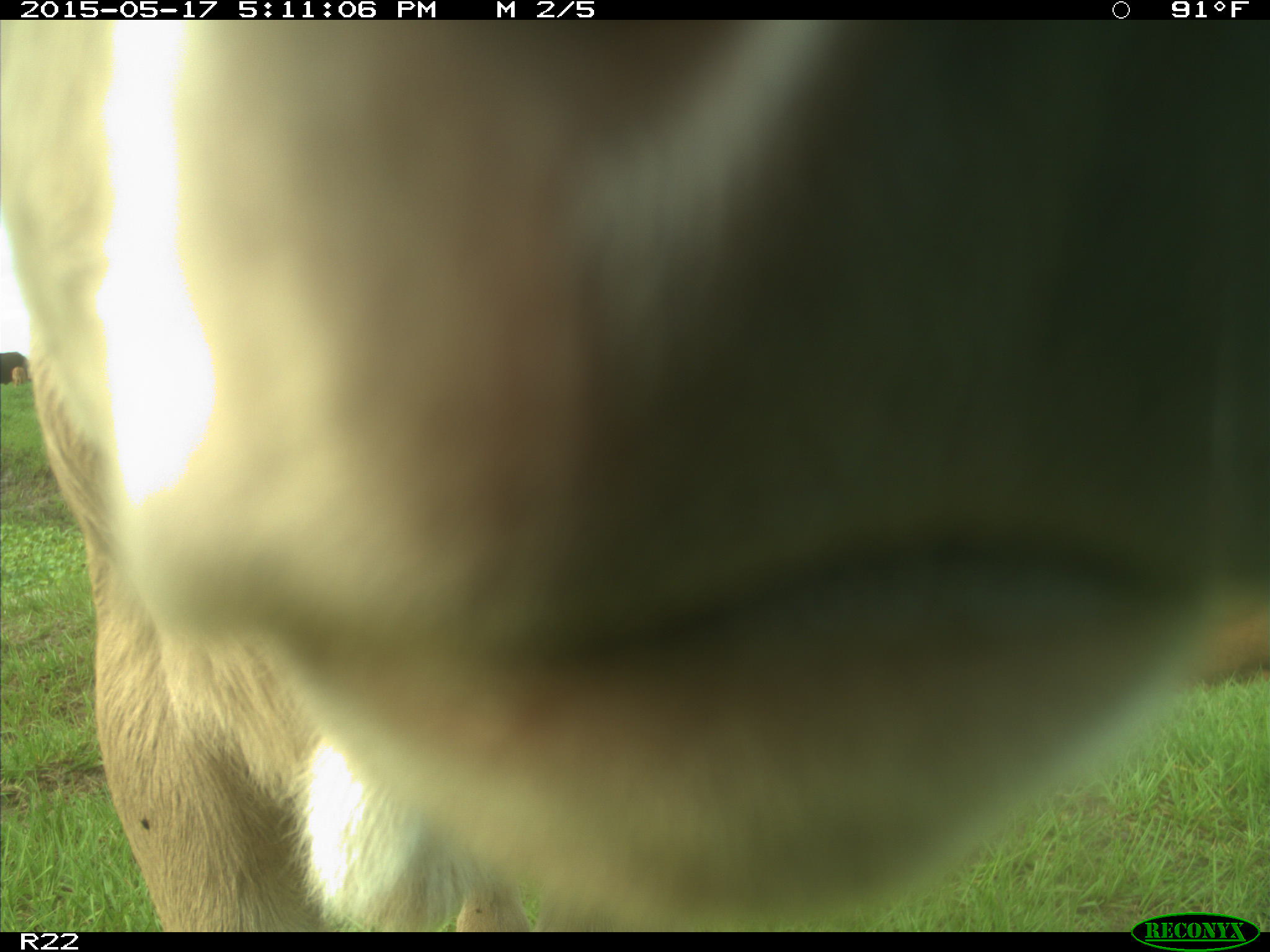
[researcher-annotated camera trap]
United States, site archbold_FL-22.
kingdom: Animalia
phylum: Chordata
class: Mammalia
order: Artiodactyla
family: Bovidae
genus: Bos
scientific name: Bos taurus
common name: domestic cow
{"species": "Bos taurus (domestic cow)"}